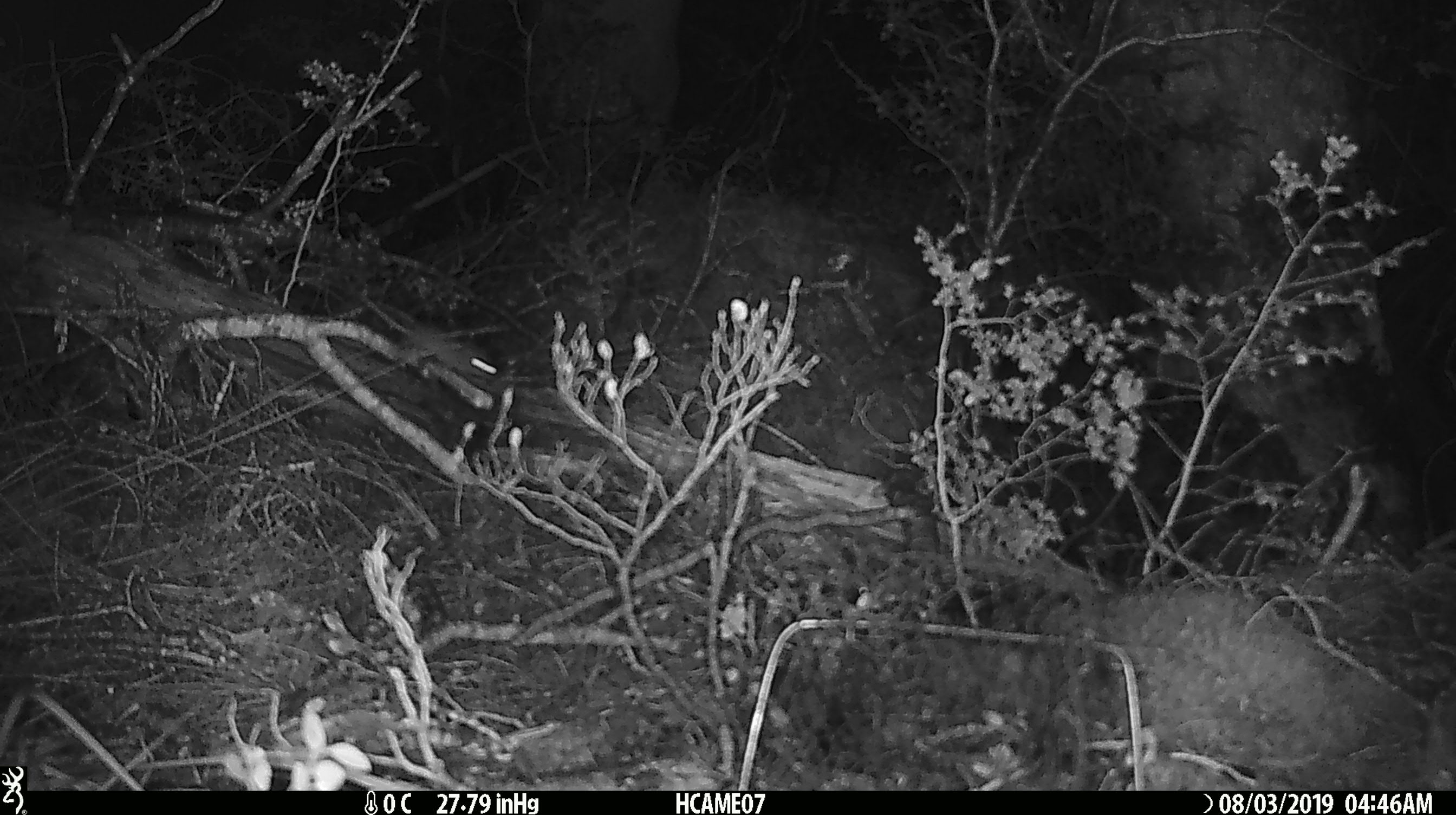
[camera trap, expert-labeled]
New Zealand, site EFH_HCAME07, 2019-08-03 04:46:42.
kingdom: Animalia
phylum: Chordata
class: Mammalia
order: Rodentia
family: Muridae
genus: Mus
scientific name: Mus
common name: mouse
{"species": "mouse (Mus)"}